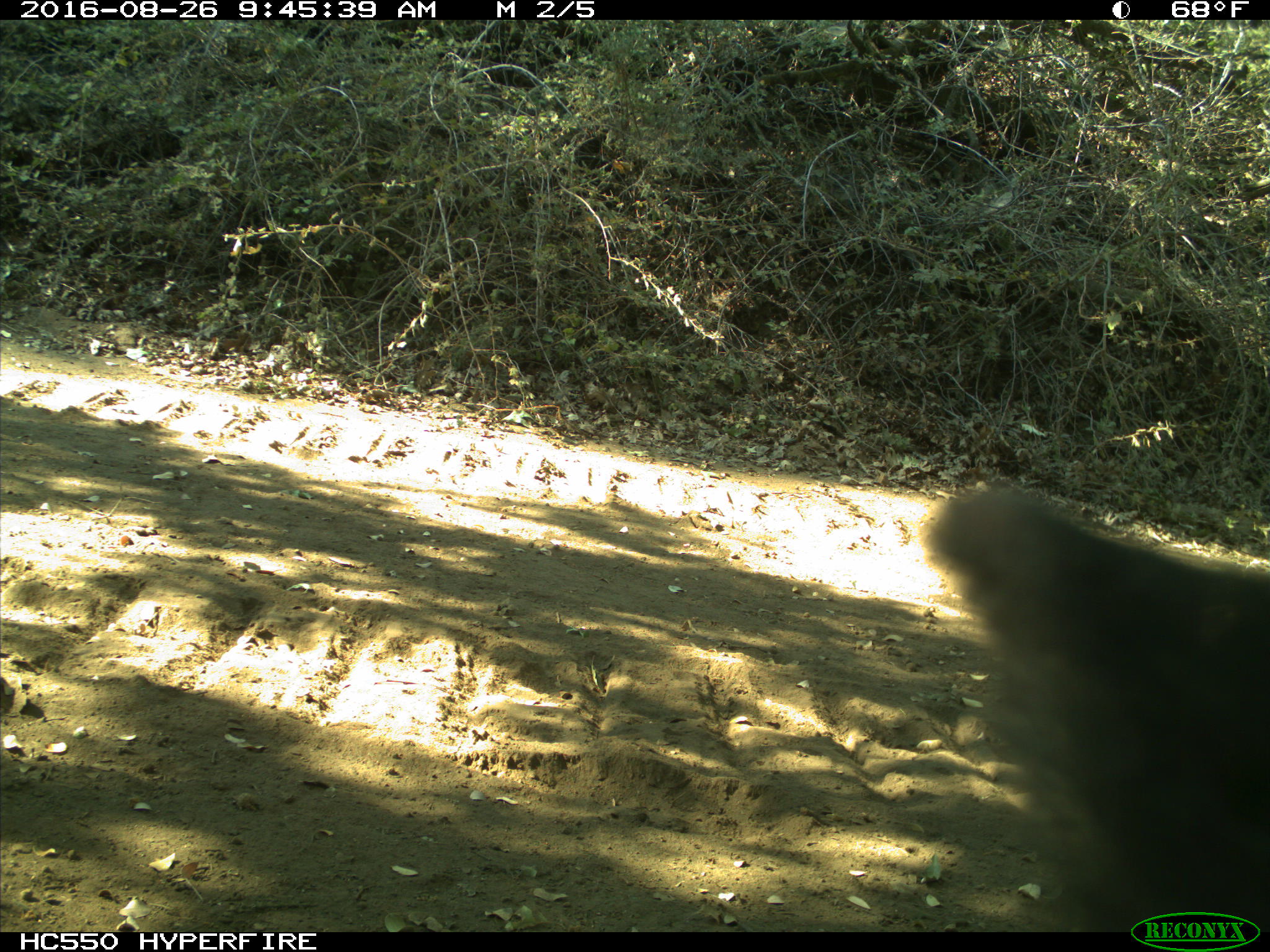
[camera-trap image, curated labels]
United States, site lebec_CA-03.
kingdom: Animalia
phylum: Chordata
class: Mammalia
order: Carnivora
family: Ursidae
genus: Ursus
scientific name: Ursus americanus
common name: american black bear